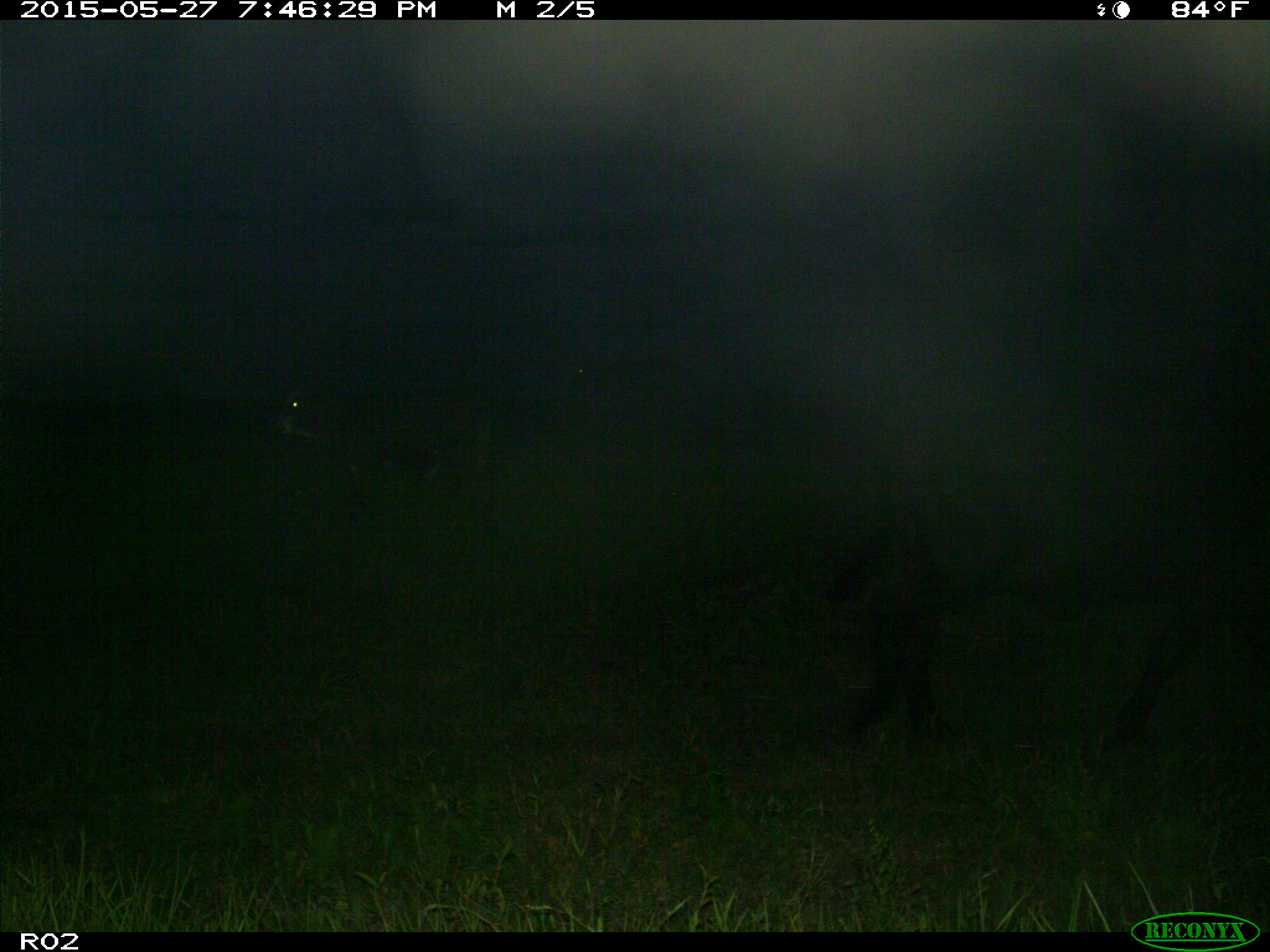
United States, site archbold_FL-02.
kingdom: Animalia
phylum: Chordata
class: Mammalia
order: Artiodactyla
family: Bovidae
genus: Bos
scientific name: Bos taurus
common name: domestic cow